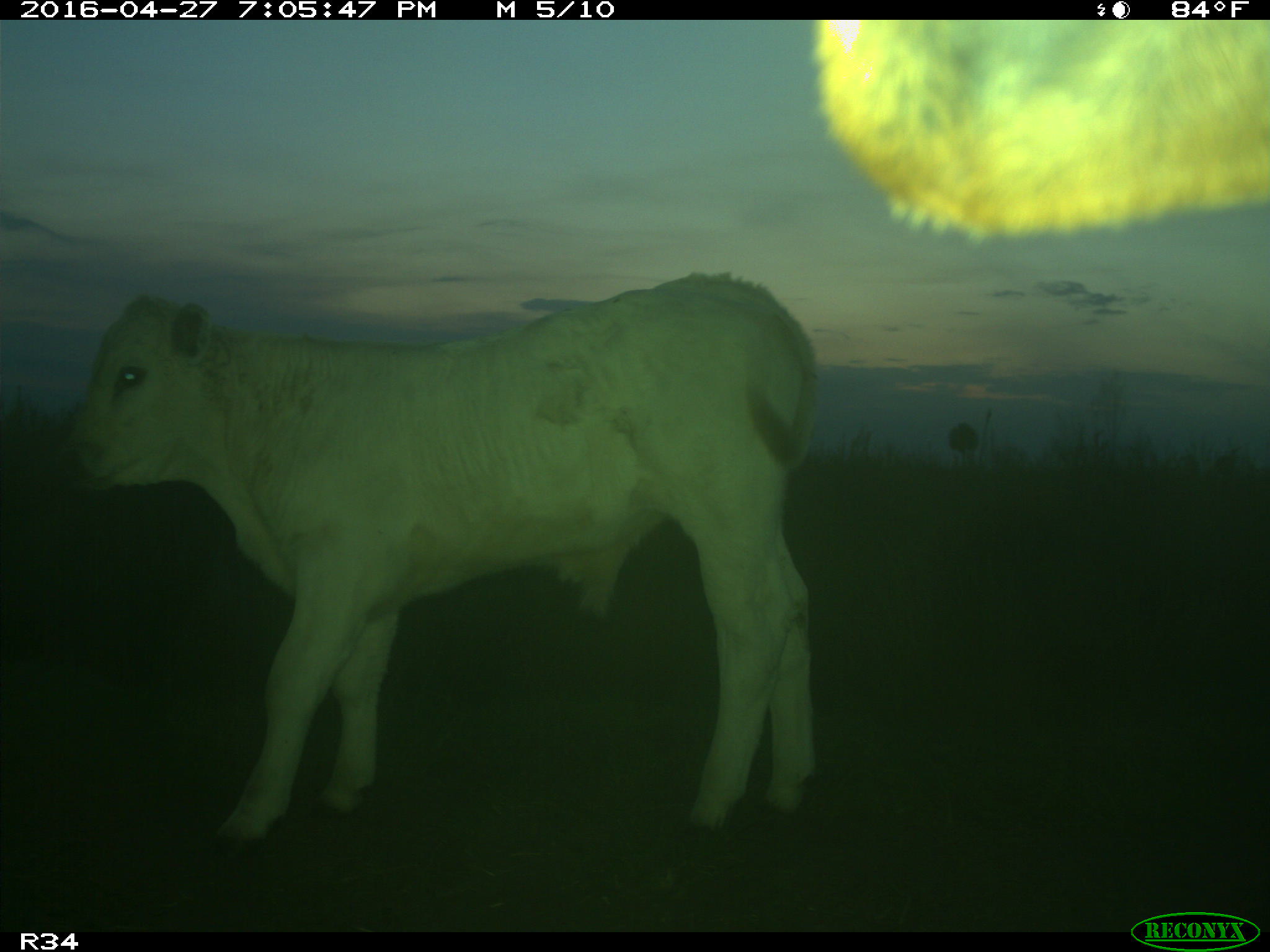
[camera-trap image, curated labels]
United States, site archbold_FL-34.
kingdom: Animalia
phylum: Chordata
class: Mammalia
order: Artiodactyla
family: Bovidae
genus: Bos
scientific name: Bos taurus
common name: domestic cow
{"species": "Bos taurus (domestic cow)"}